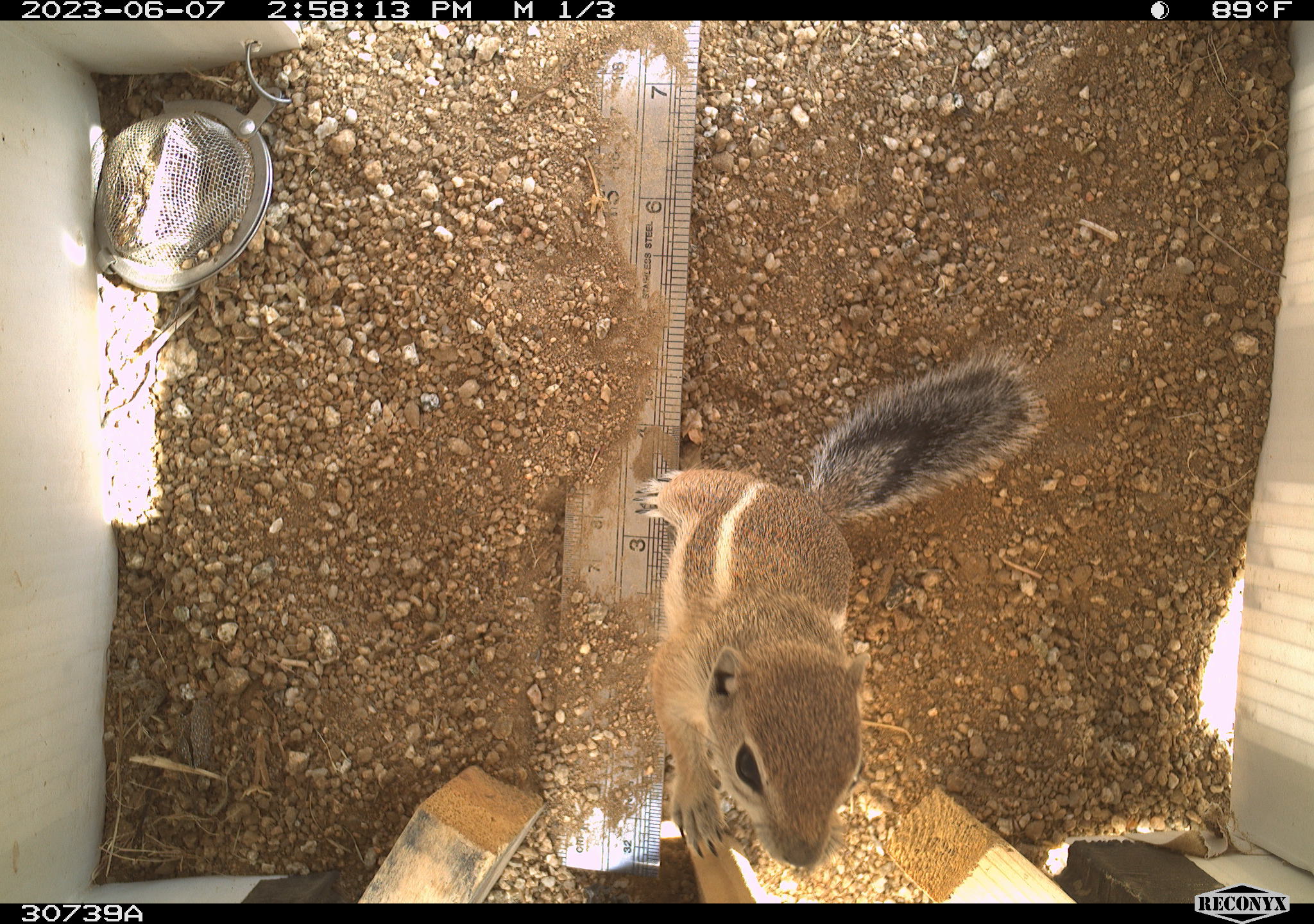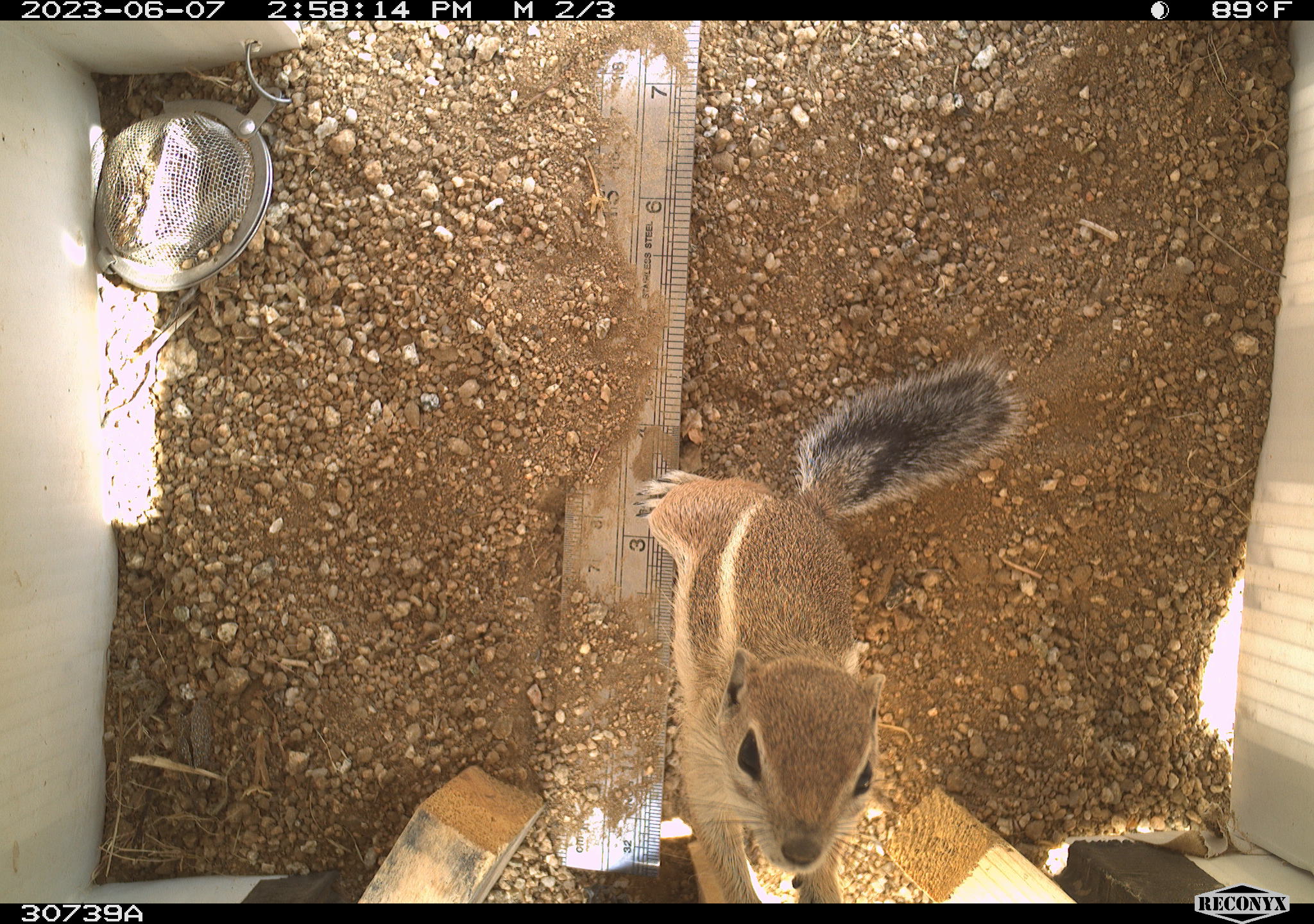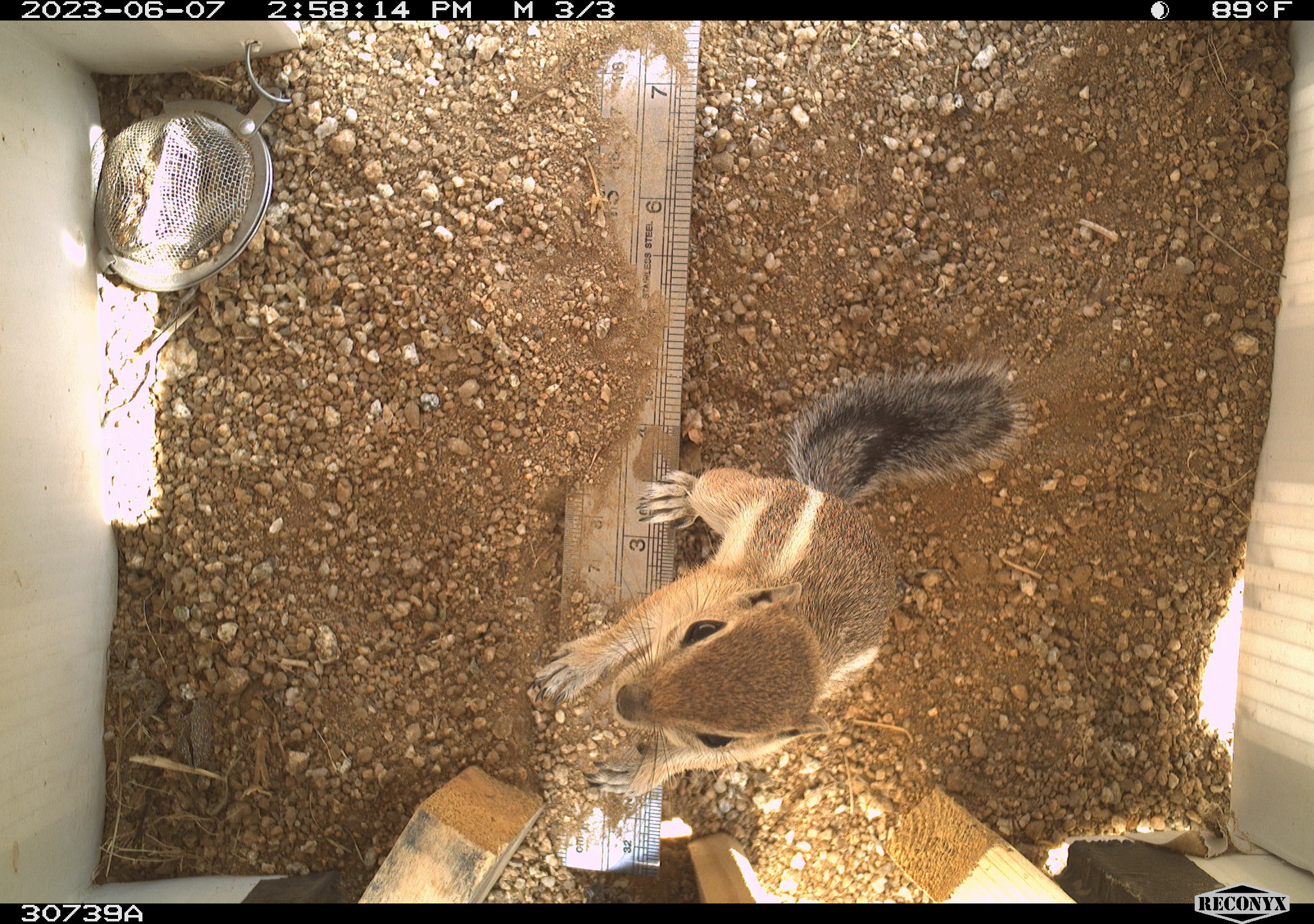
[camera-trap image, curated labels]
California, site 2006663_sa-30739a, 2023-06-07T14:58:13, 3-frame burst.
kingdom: Animalia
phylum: Chordata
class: Mammalia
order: Rodentia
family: Sciuridae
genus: Ammospermophilus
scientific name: Ammospermophilus leucurus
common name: white-tailed antelope squirrel